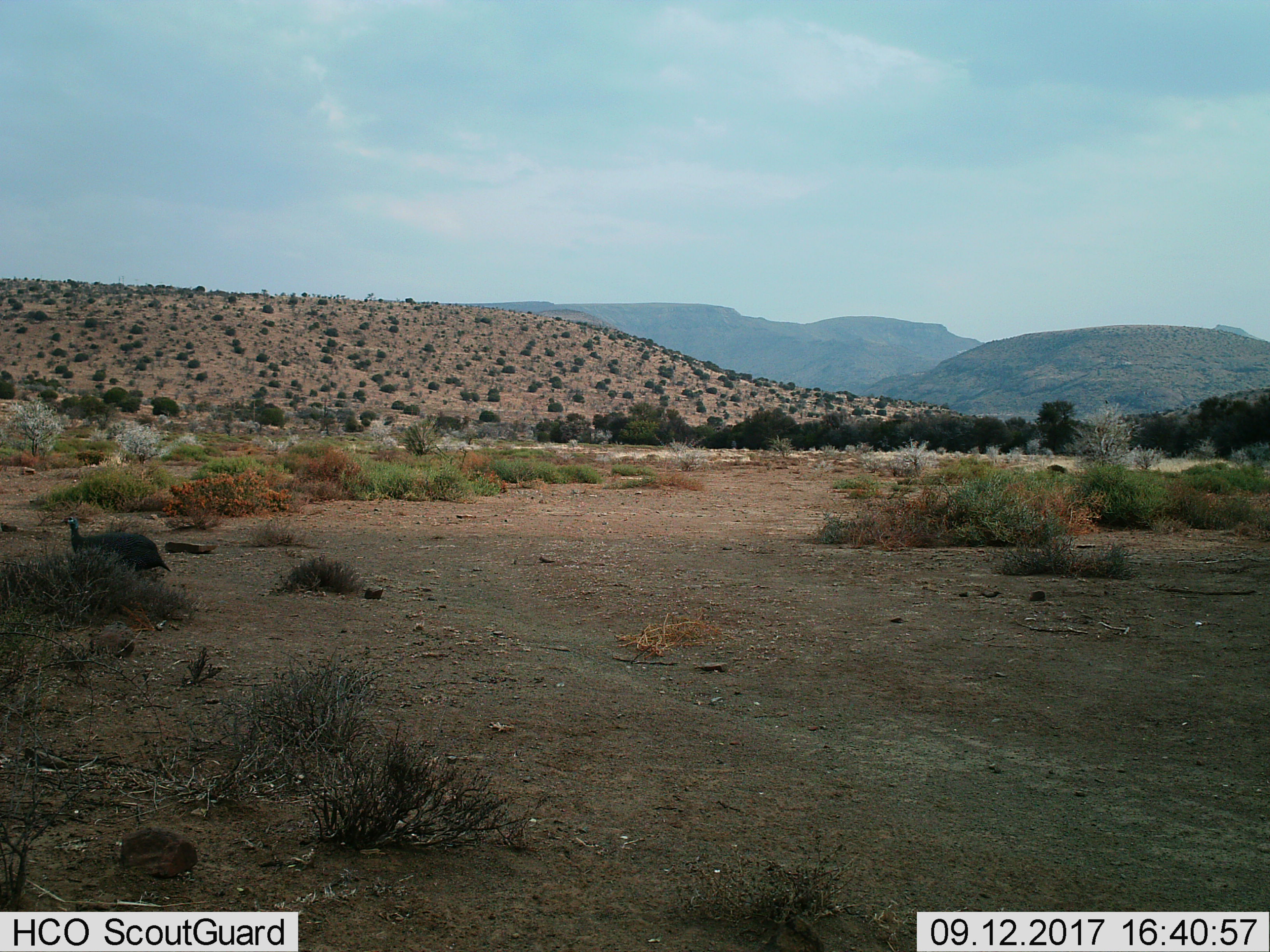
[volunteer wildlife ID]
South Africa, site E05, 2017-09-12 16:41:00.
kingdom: Animalia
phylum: Chordata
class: Aves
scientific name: Aves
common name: bird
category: birdother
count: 1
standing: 75%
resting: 25%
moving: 25%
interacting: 0%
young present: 0%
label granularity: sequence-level